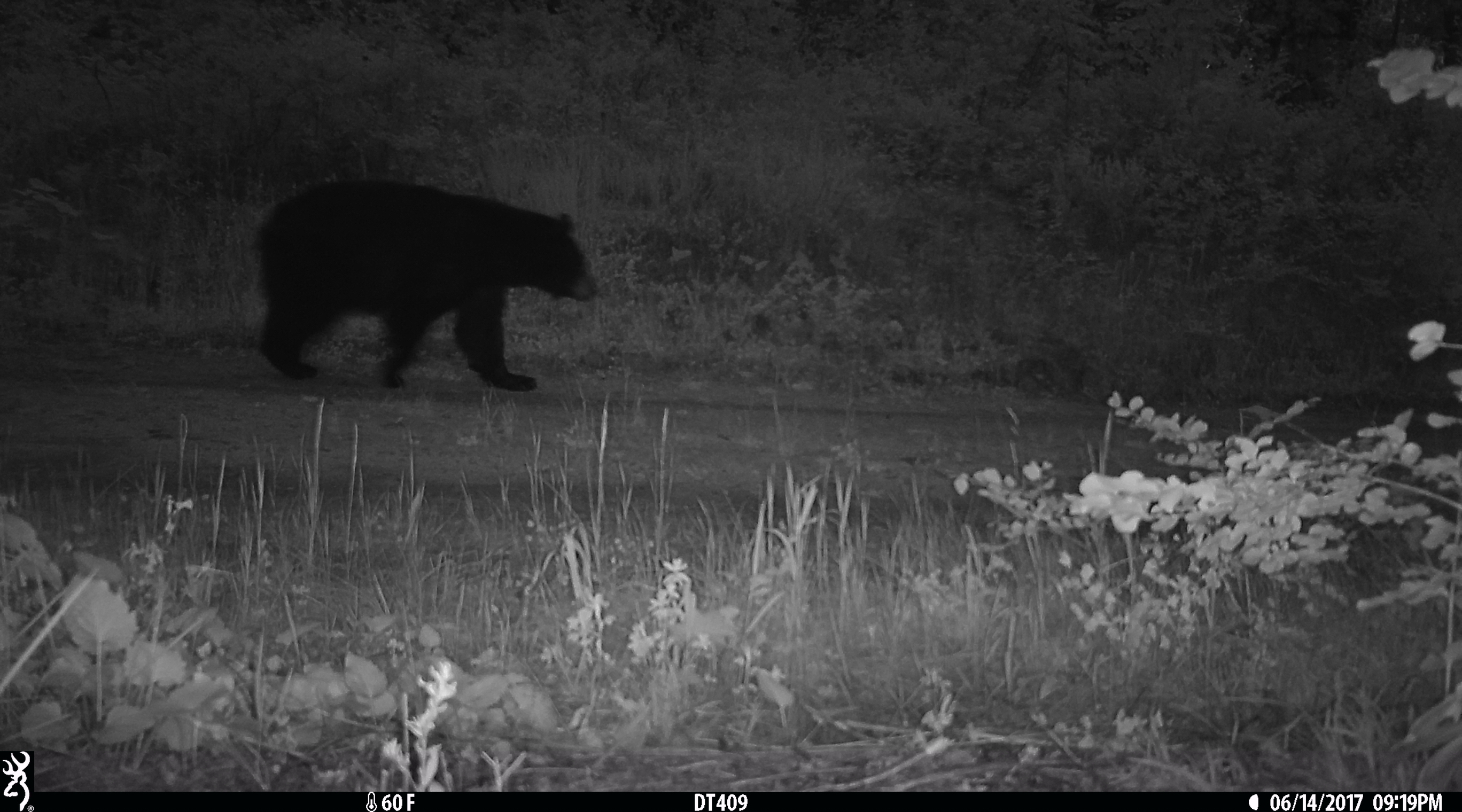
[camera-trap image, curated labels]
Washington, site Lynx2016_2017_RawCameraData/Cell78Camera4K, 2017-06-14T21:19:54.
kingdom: Animalia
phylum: Chordata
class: Mammalia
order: Carnivora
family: Ursidae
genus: Ursus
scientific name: Ursus americanus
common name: american black bear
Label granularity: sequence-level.